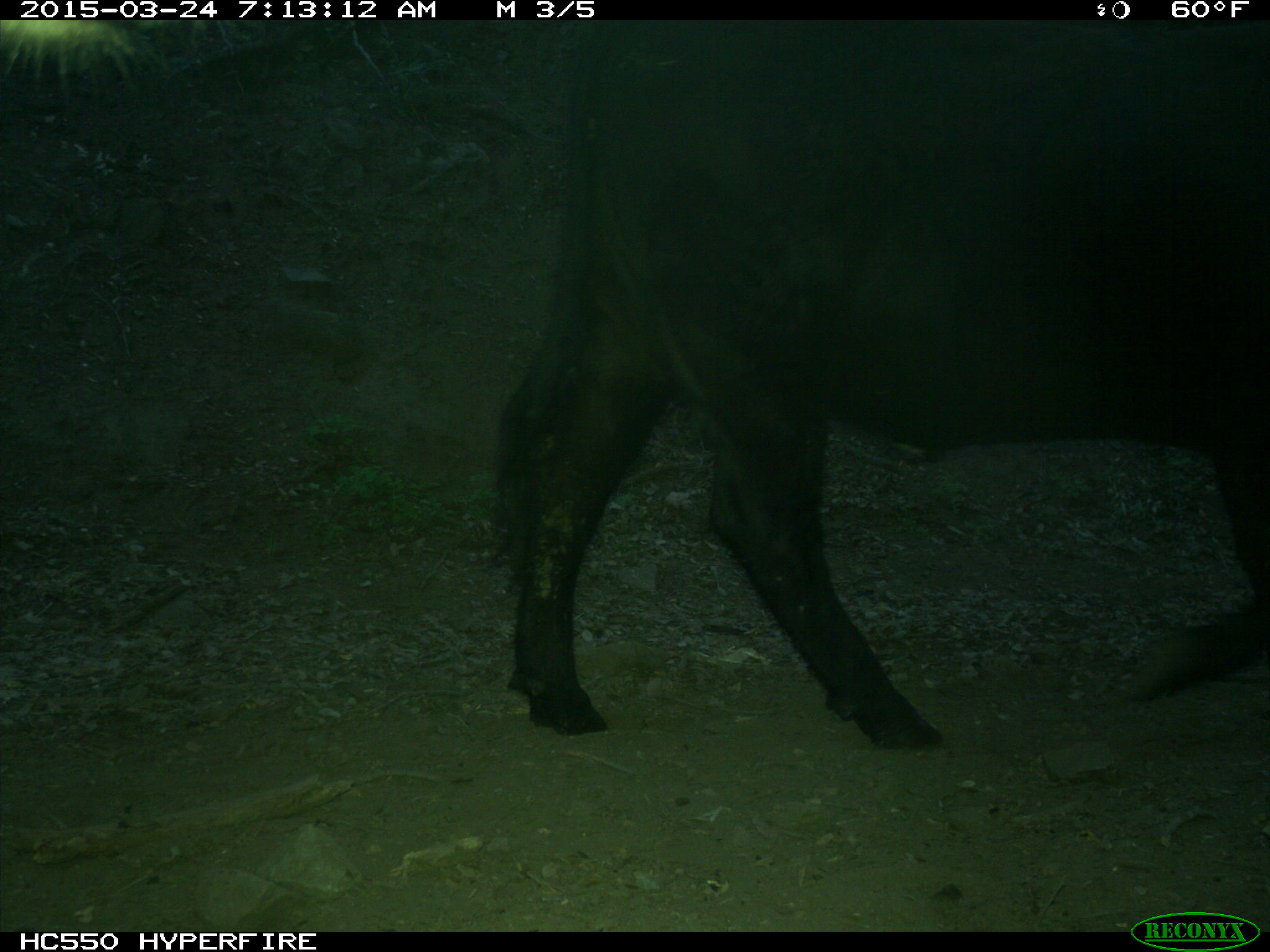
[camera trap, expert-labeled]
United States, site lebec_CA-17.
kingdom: Animalia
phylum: Chordata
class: Mammalia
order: Artiodactyla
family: Bovidae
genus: Bos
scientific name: Bos taurus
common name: domestic cow